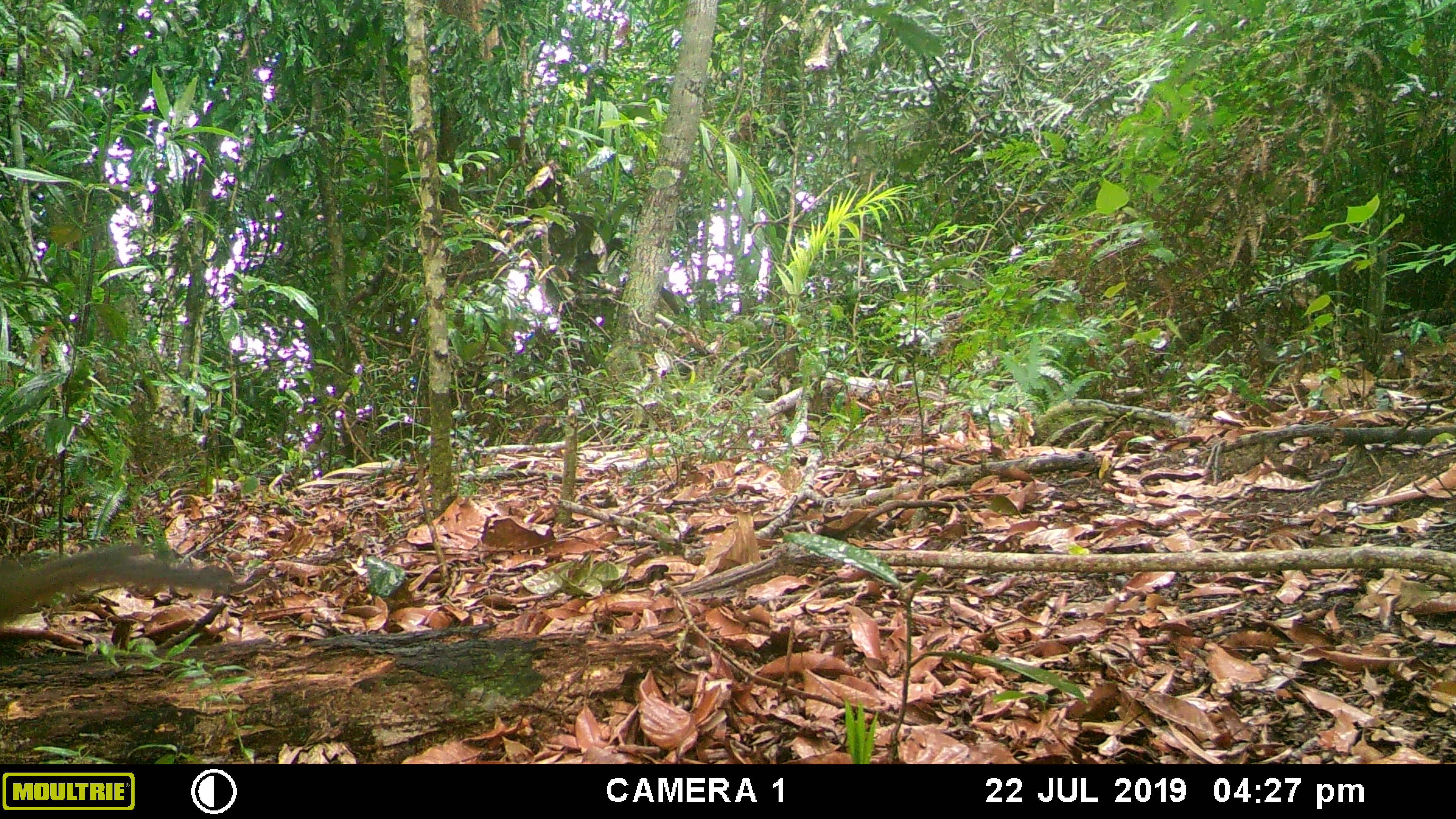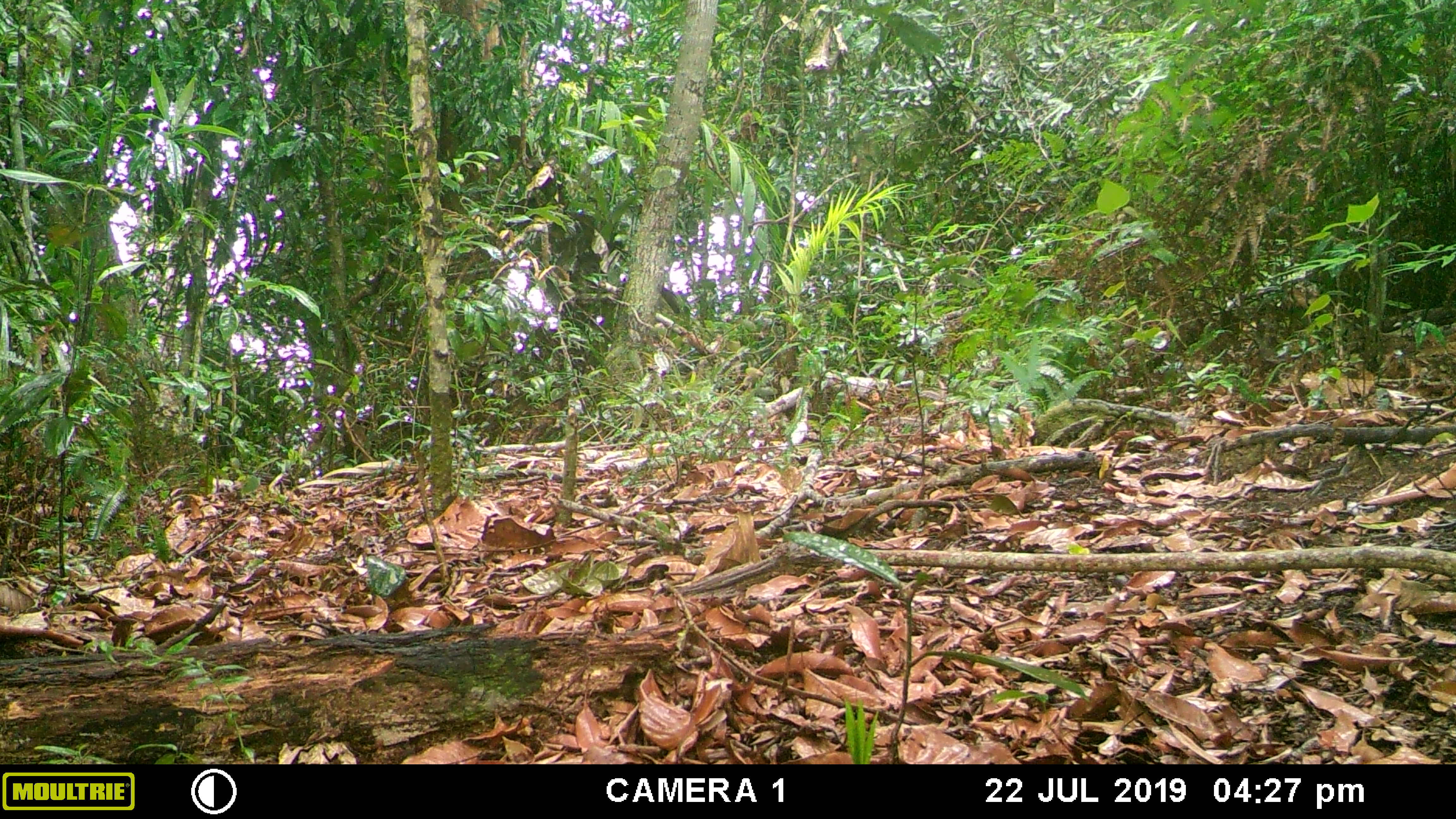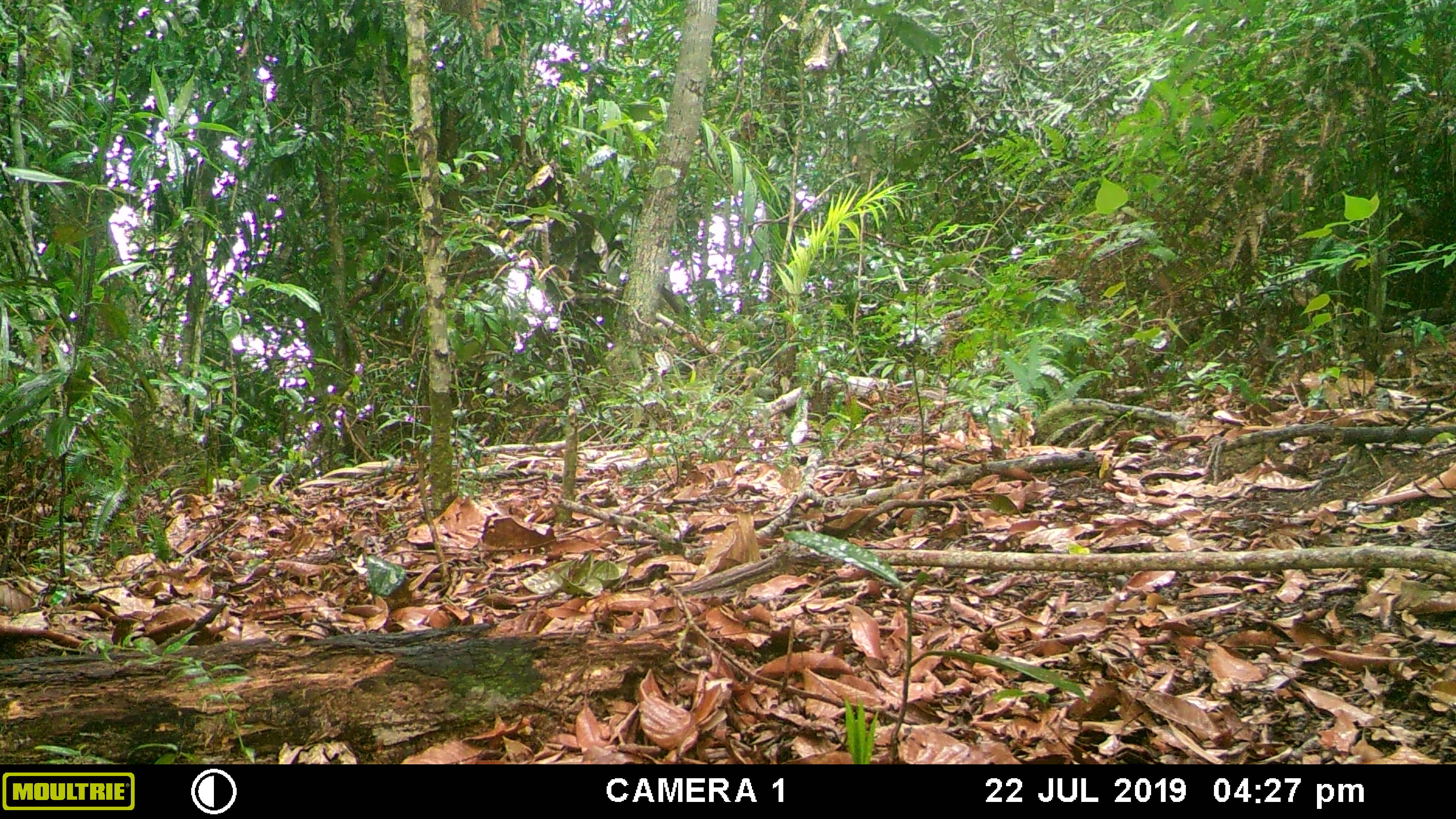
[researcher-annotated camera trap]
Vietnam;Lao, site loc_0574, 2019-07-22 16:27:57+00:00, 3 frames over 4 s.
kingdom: Animalia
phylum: Chordata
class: Mammalia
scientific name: Mammalia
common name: mammal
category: unidentified small mammal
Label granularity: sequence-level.